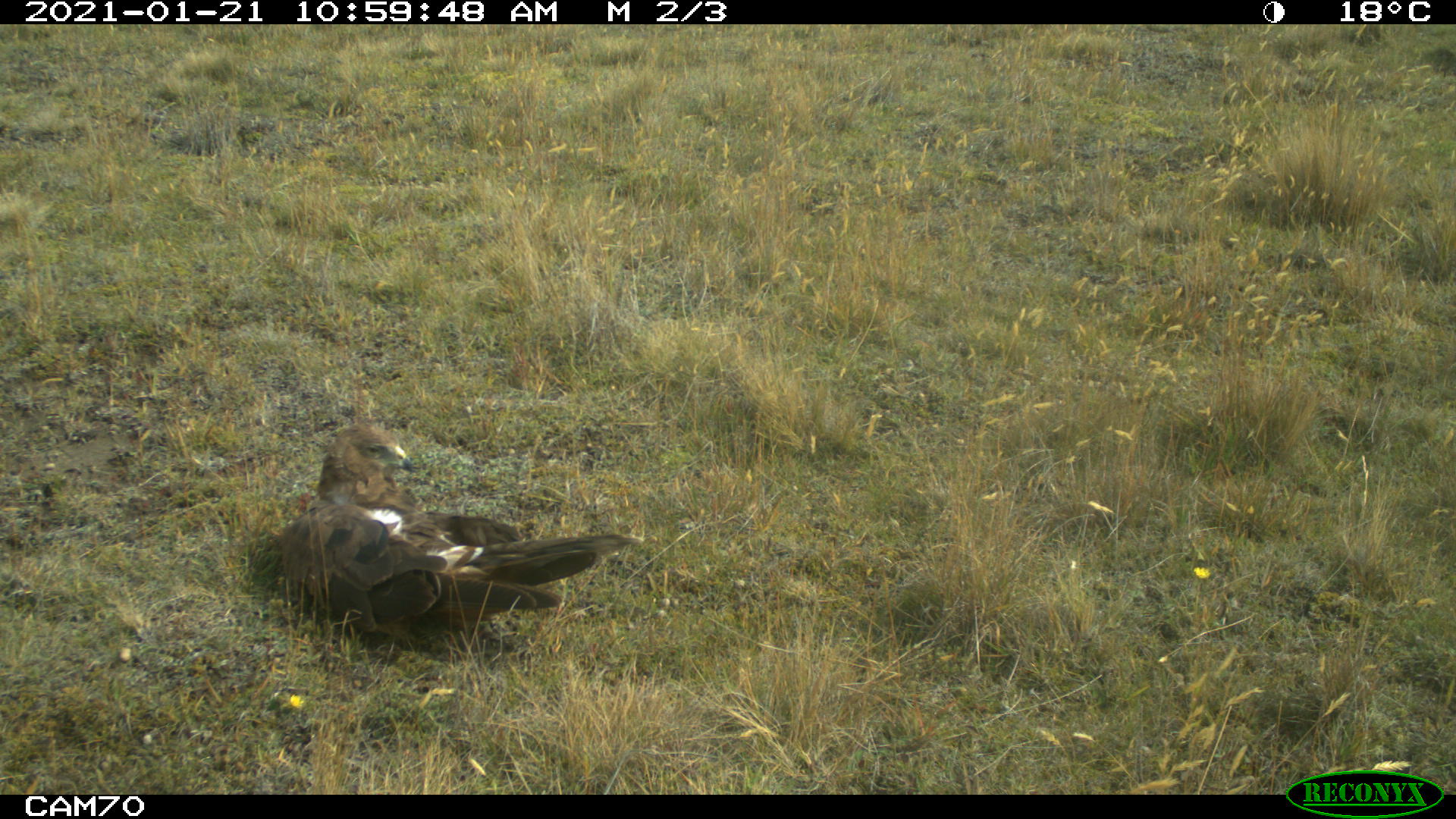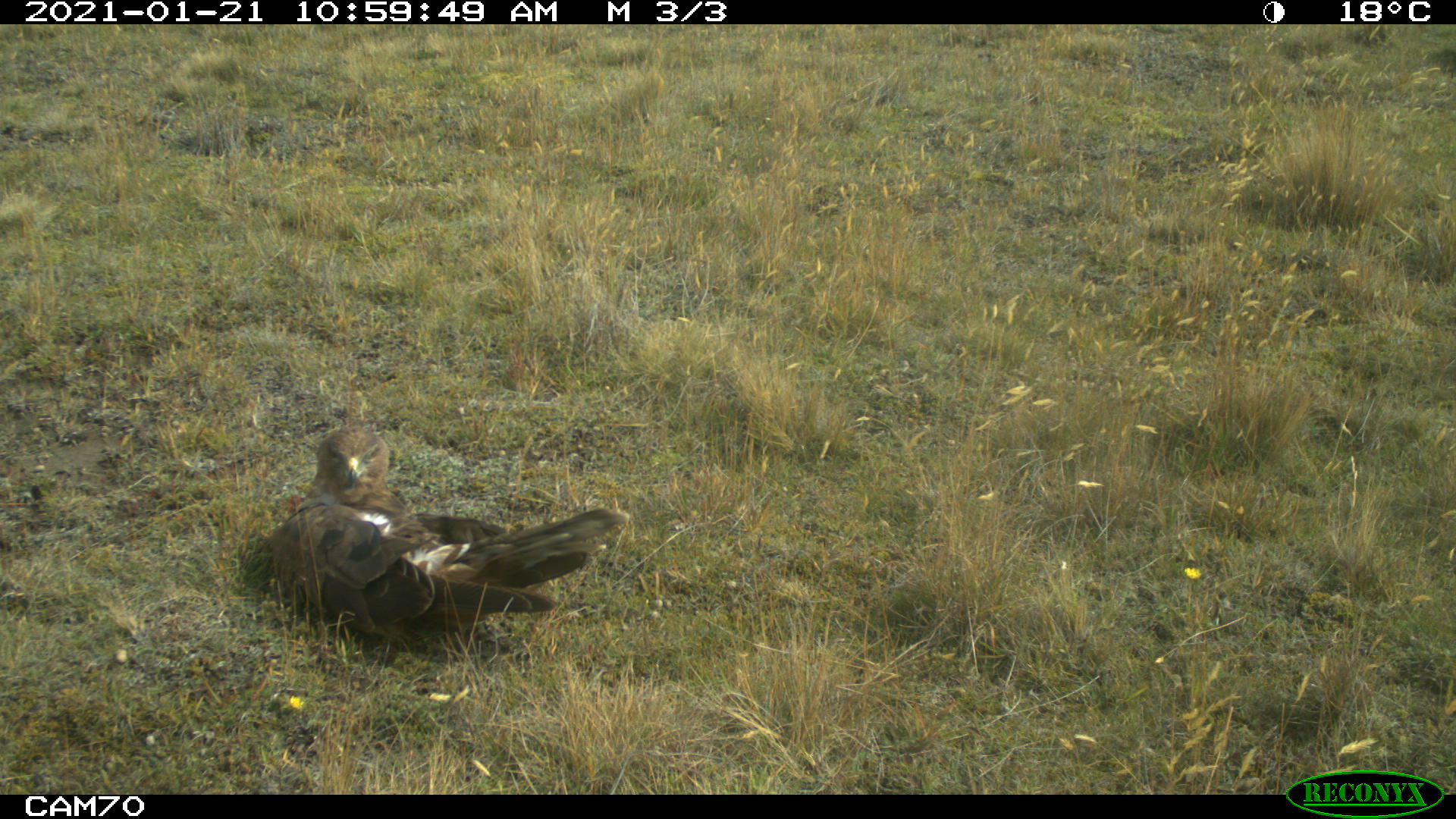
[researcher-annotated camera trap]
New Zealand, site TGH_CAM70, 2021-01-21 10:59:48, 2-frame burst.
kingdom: Animalia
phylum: Chordata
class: Aves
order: Accipitriformes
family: Accipitridae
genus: Circus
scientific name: Circus approximans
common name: swamp harrier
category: harrier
Harrier (swamp harrier) (Circus approximans).